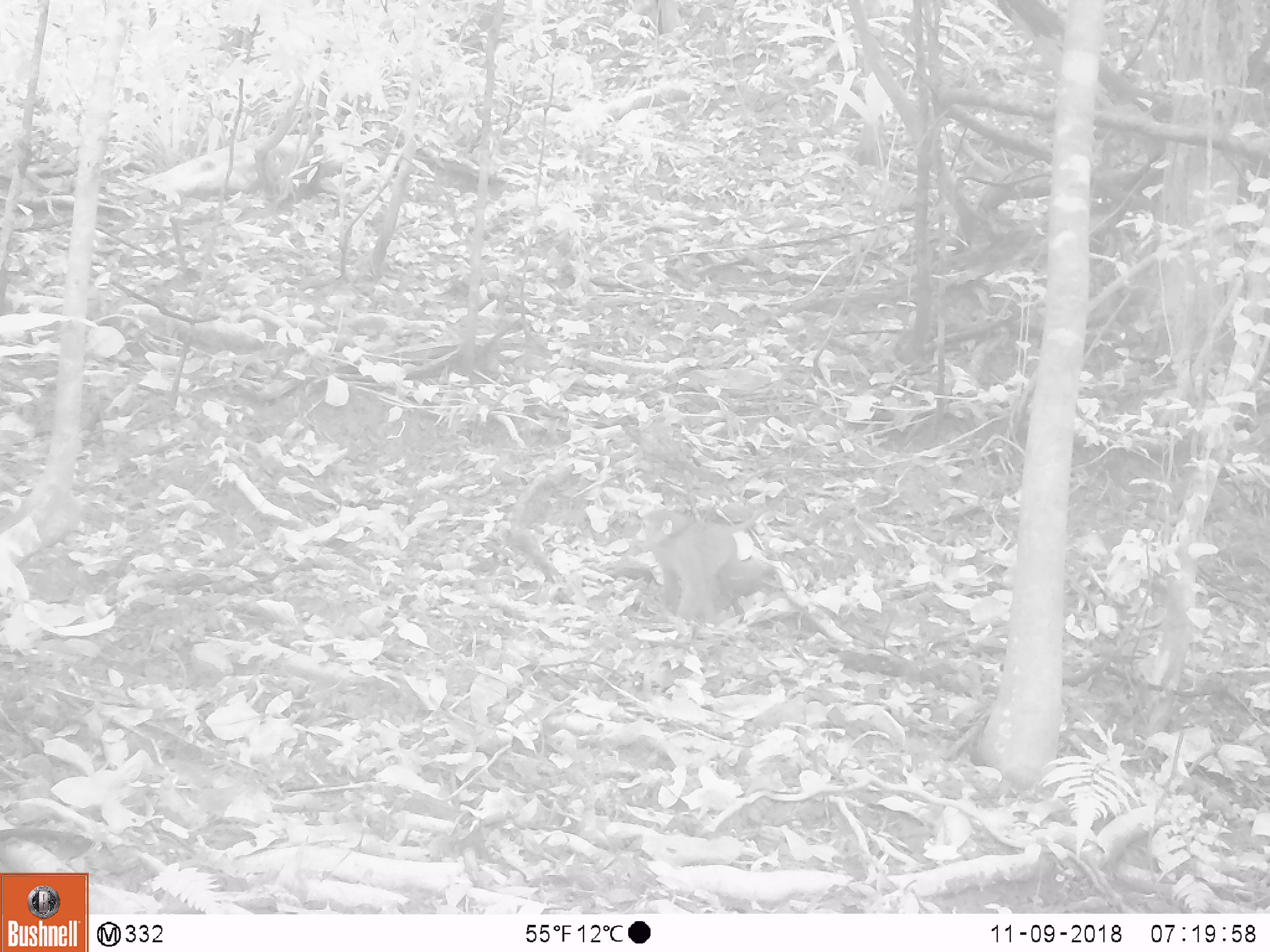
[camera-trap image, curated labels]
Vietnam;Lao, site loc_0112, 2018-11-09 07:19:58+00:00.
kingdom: Animalia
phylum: Chordata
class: Mammalia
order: Primates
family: Cercopithecidae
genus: Macaca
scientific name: Macaca nemestrina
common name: pig-tailed macaque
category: pig tailed macaque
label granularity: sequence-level